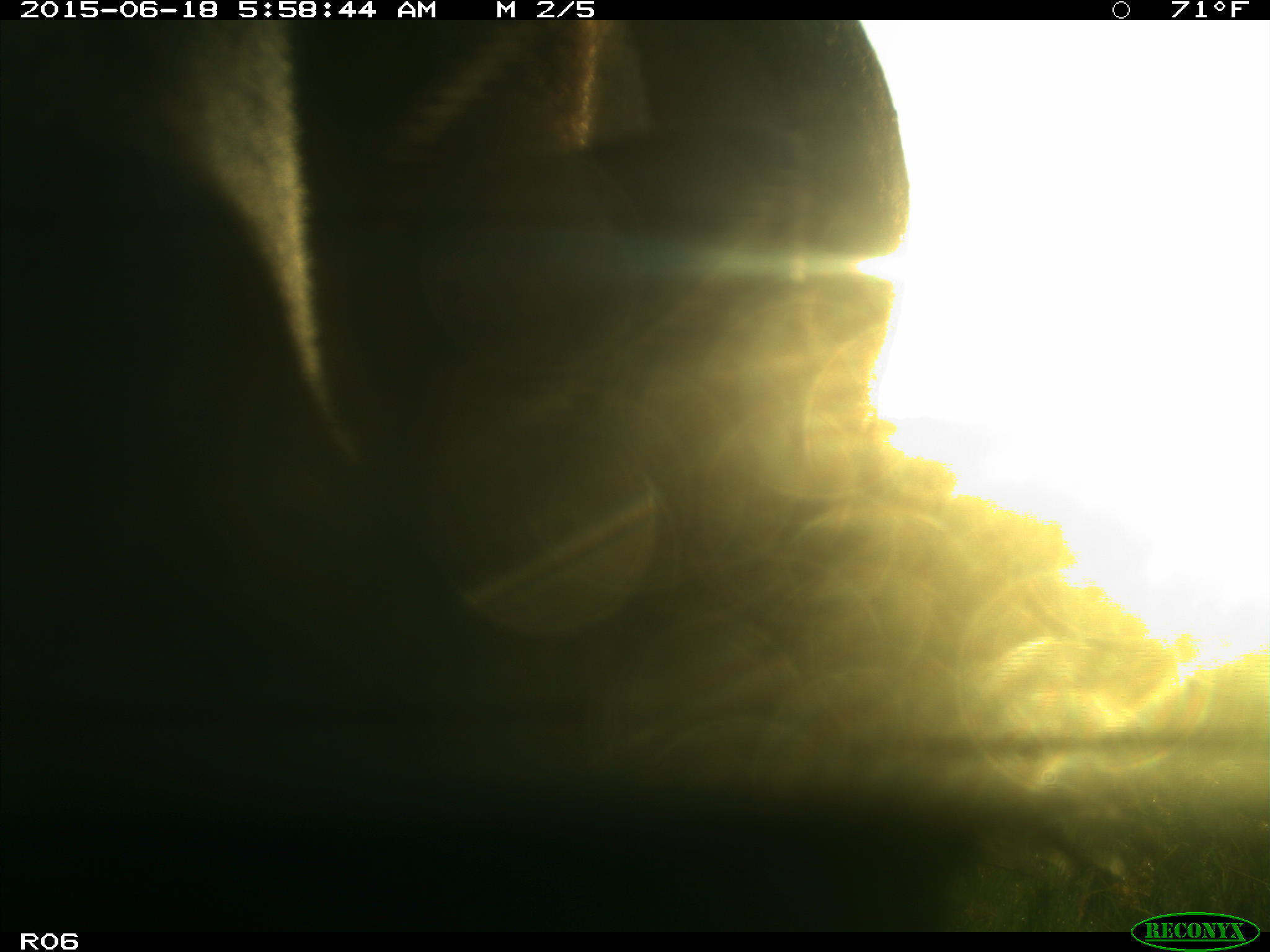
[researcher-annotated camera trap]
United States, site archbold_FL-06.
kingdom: Animalia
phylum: Chordata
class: Mammalia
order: Artiodactyla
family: Bovidae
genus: Bos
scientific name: Bos taurus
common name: domestic cow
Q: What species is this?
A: Bos taurus (domestic cow).